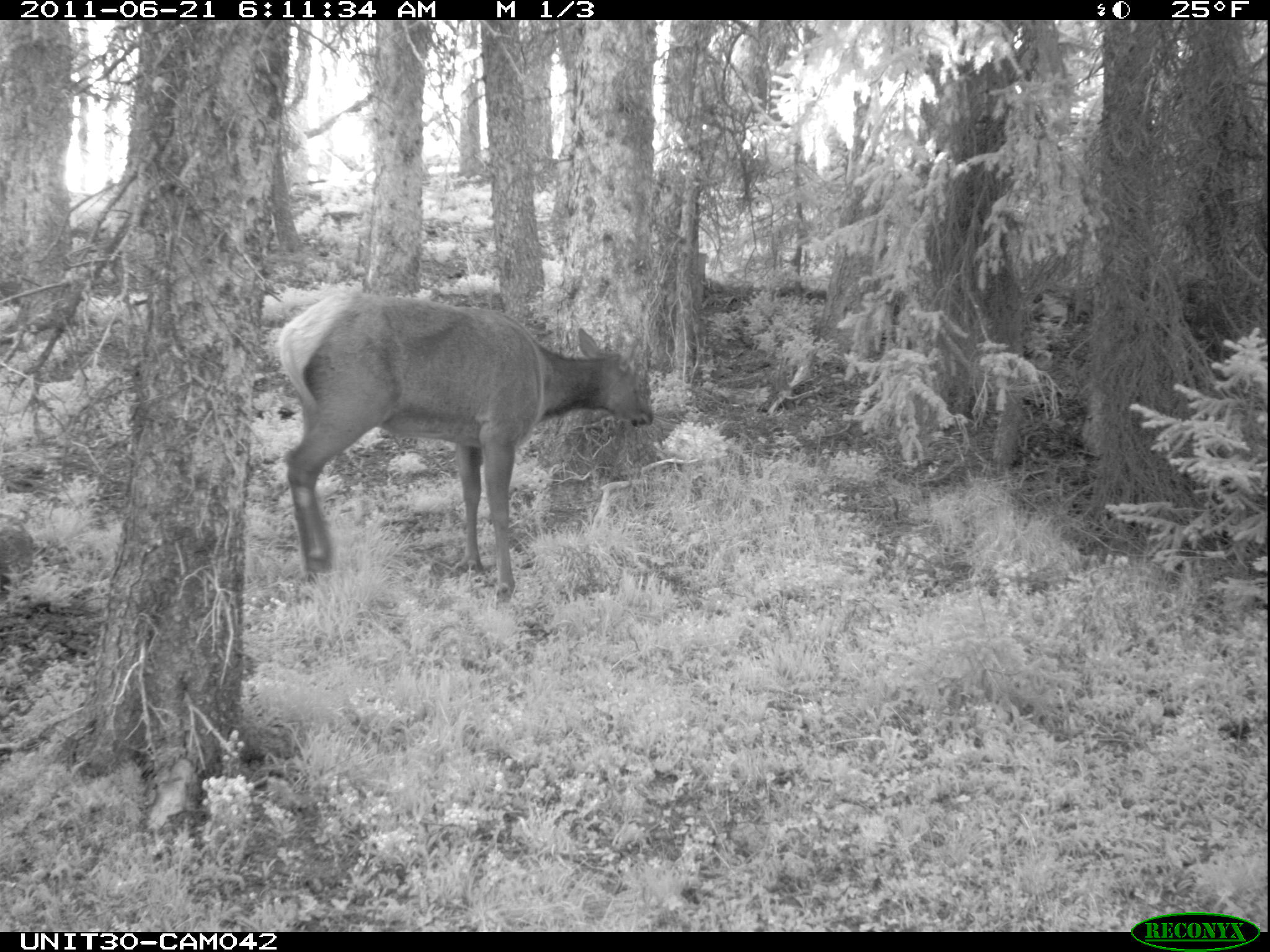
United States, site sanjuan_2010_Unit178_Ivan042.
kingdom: Animalia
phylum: Chordata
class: Mammalia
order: Artiodactyla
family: Cervidae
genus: Cervus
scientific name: Cervus elaphus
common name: red deer